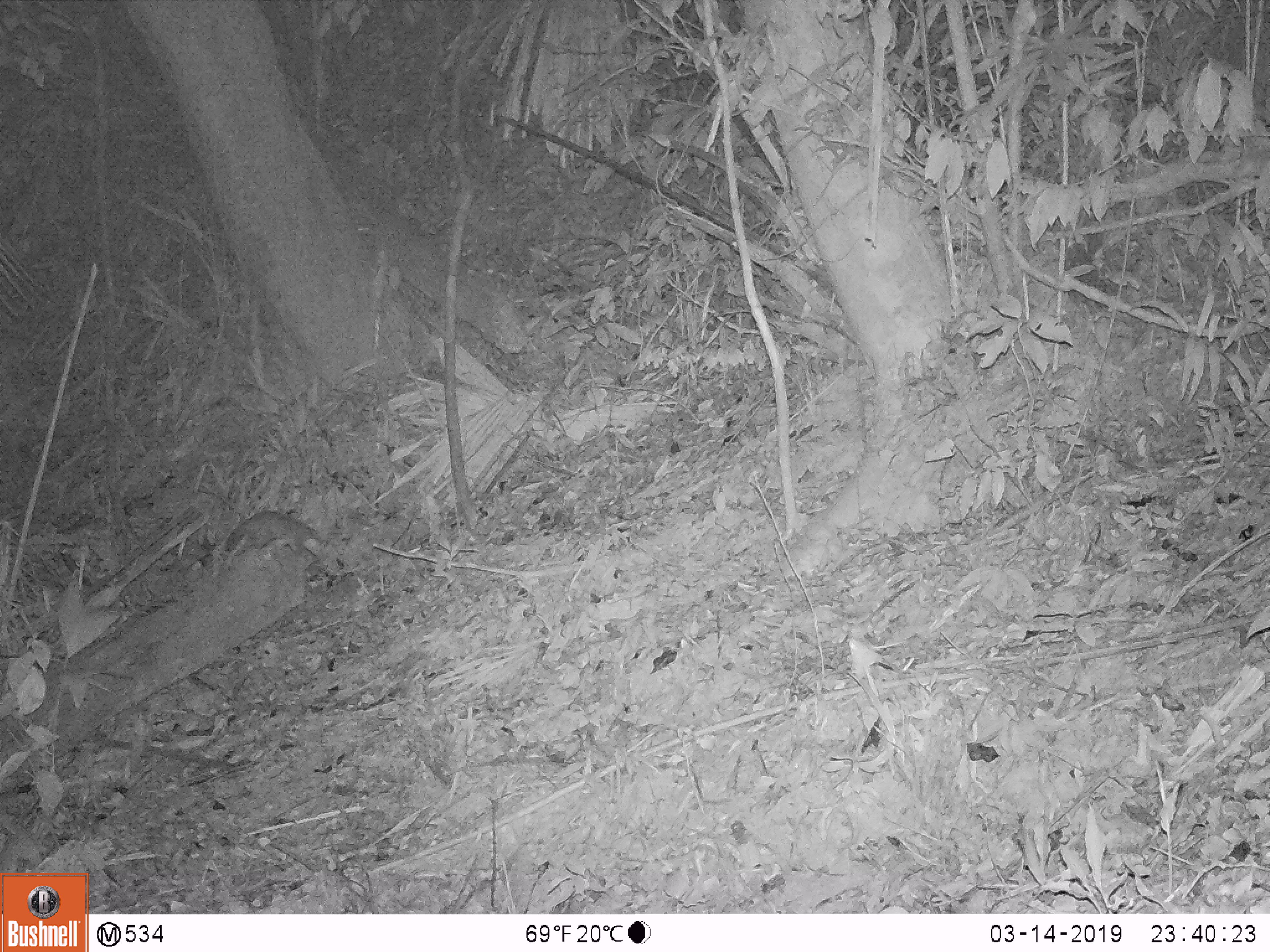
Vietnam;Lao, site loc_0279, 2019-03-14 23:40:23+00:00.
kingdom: Animalia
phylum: Chordata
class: Mammalia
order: Carnivora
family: Mustelidae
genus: Melogale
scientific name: Melogale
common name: ferret badger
Ferret badger (Melogale). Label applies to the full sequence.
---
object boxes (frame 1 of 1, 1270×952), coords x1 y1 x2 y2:
ferret badger: 224 508 327 562